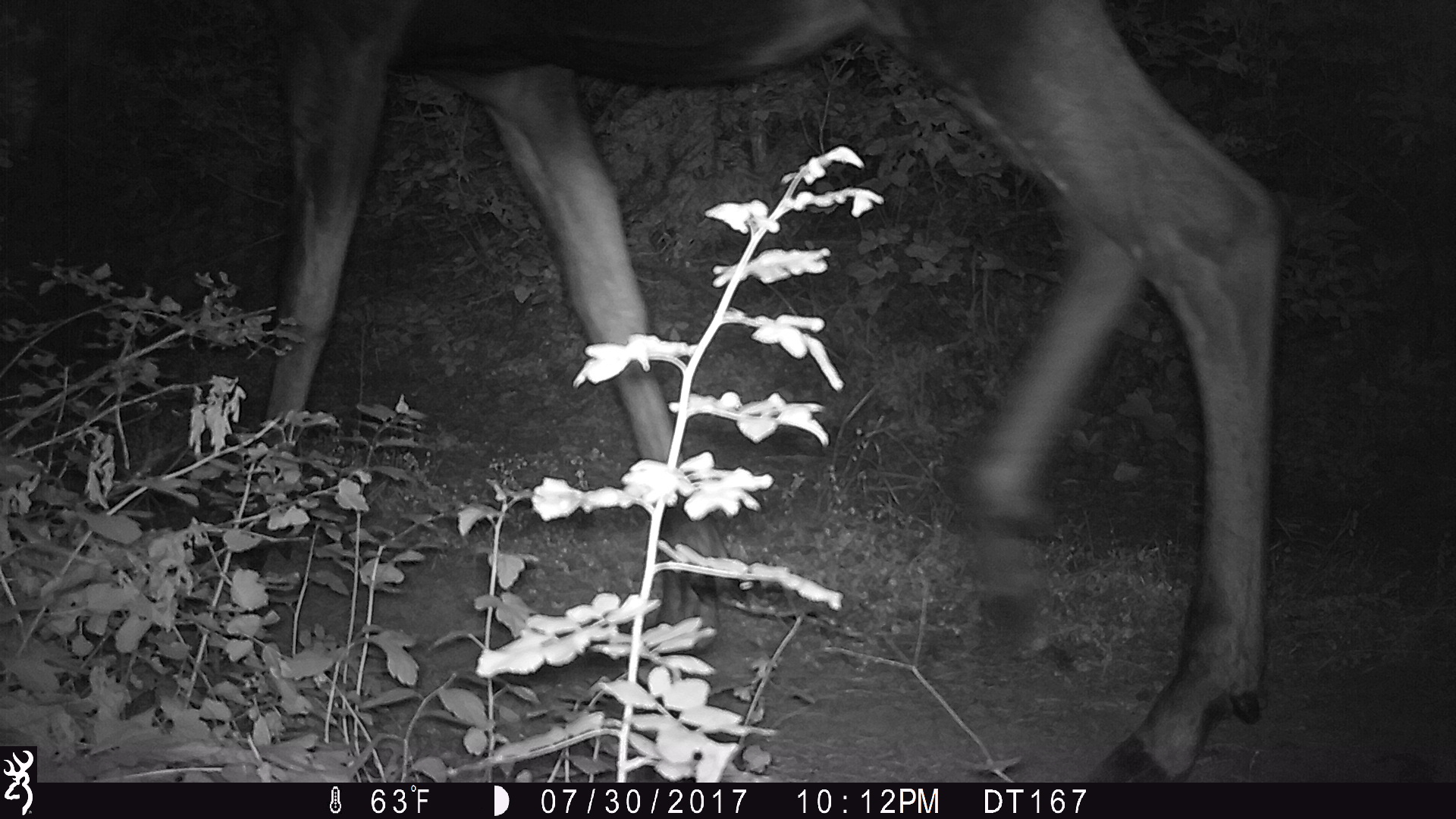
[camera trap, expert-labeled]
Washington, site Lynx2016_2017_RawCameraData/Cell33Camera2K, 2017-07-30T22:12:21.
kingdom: Animalia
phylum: Chordata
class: Mammalia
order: Artiodactyla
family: Cervidae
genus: Alces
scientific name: Alces alces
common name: moose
Alces alces (moose). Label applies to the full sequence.